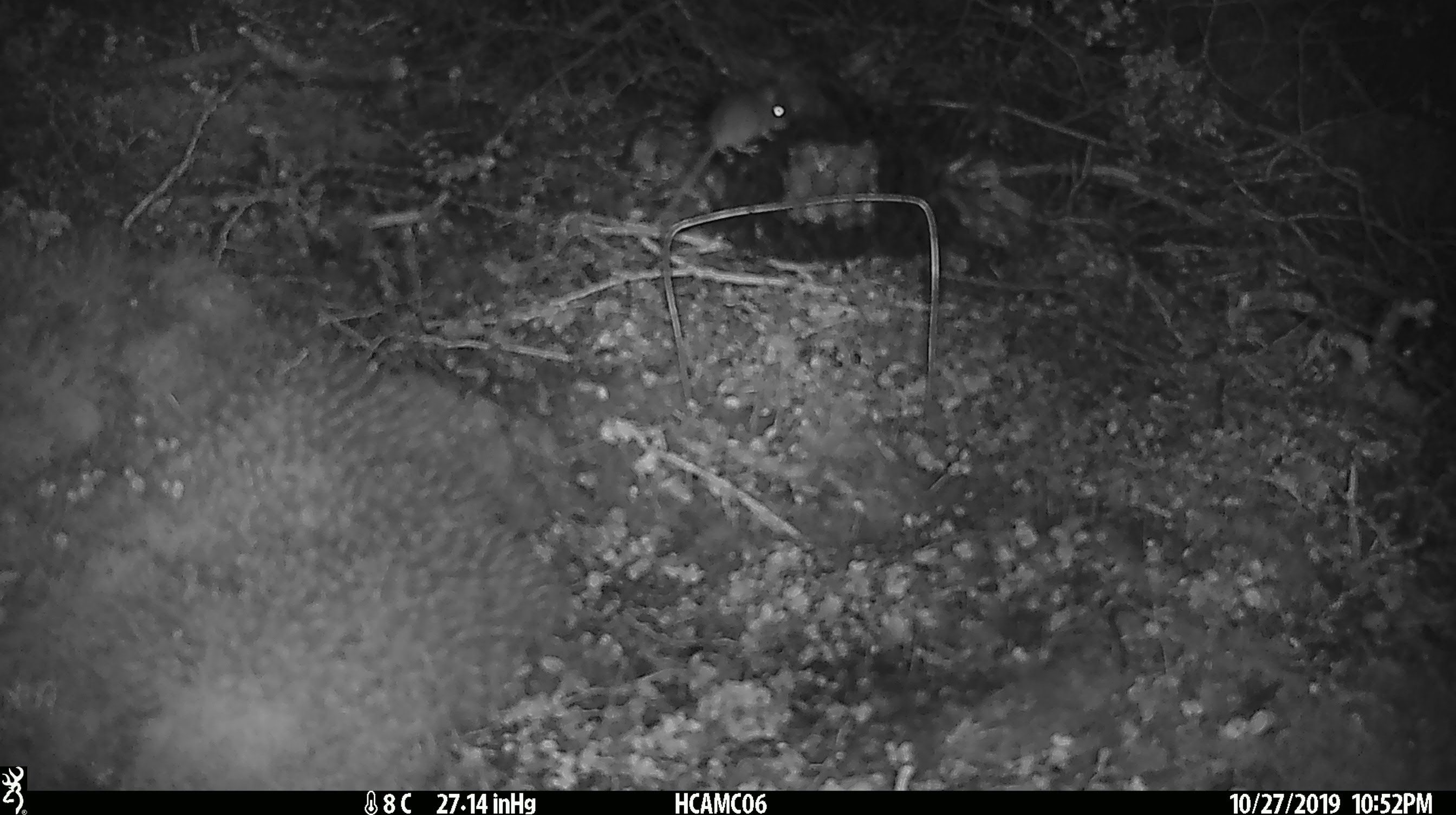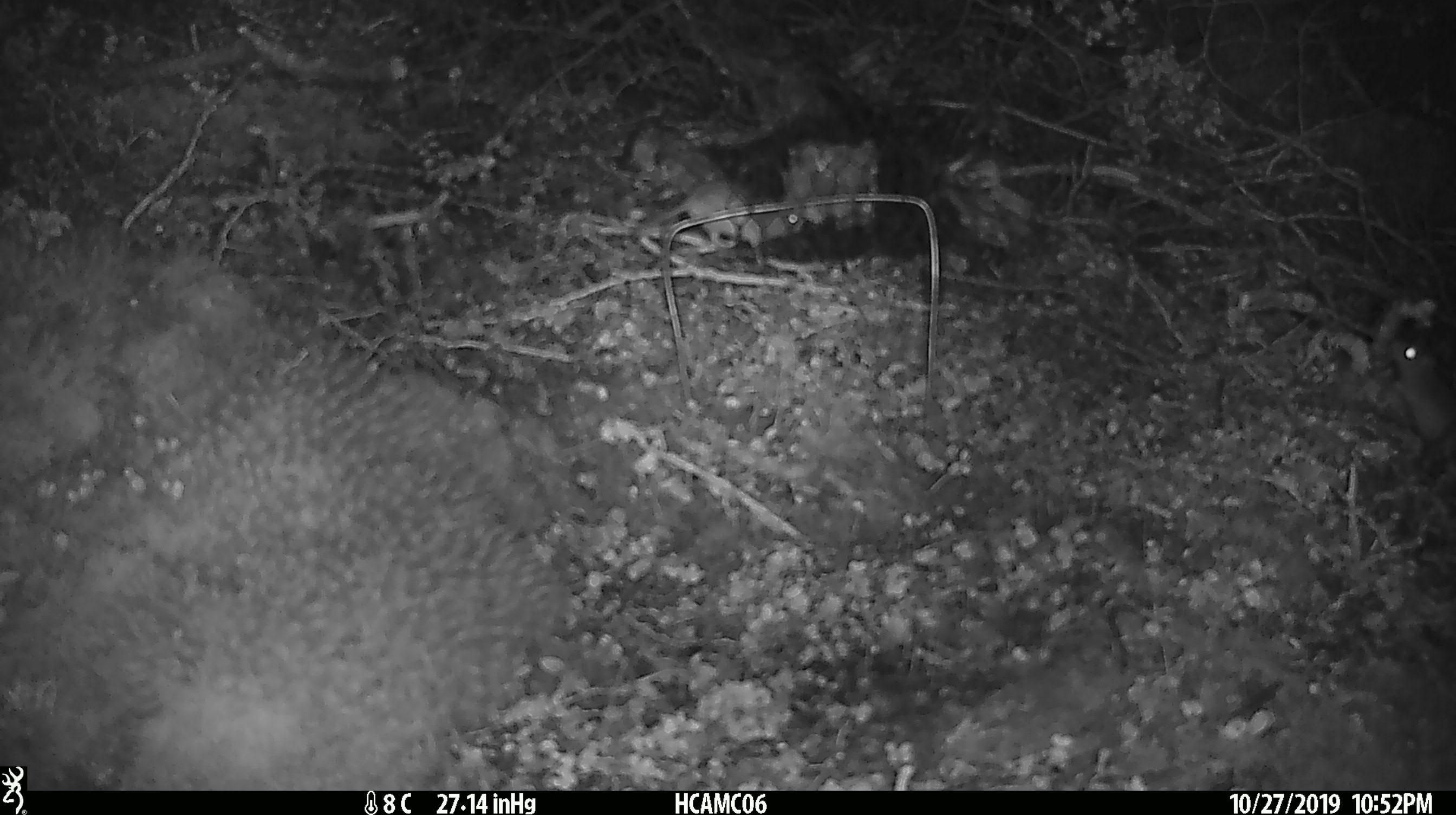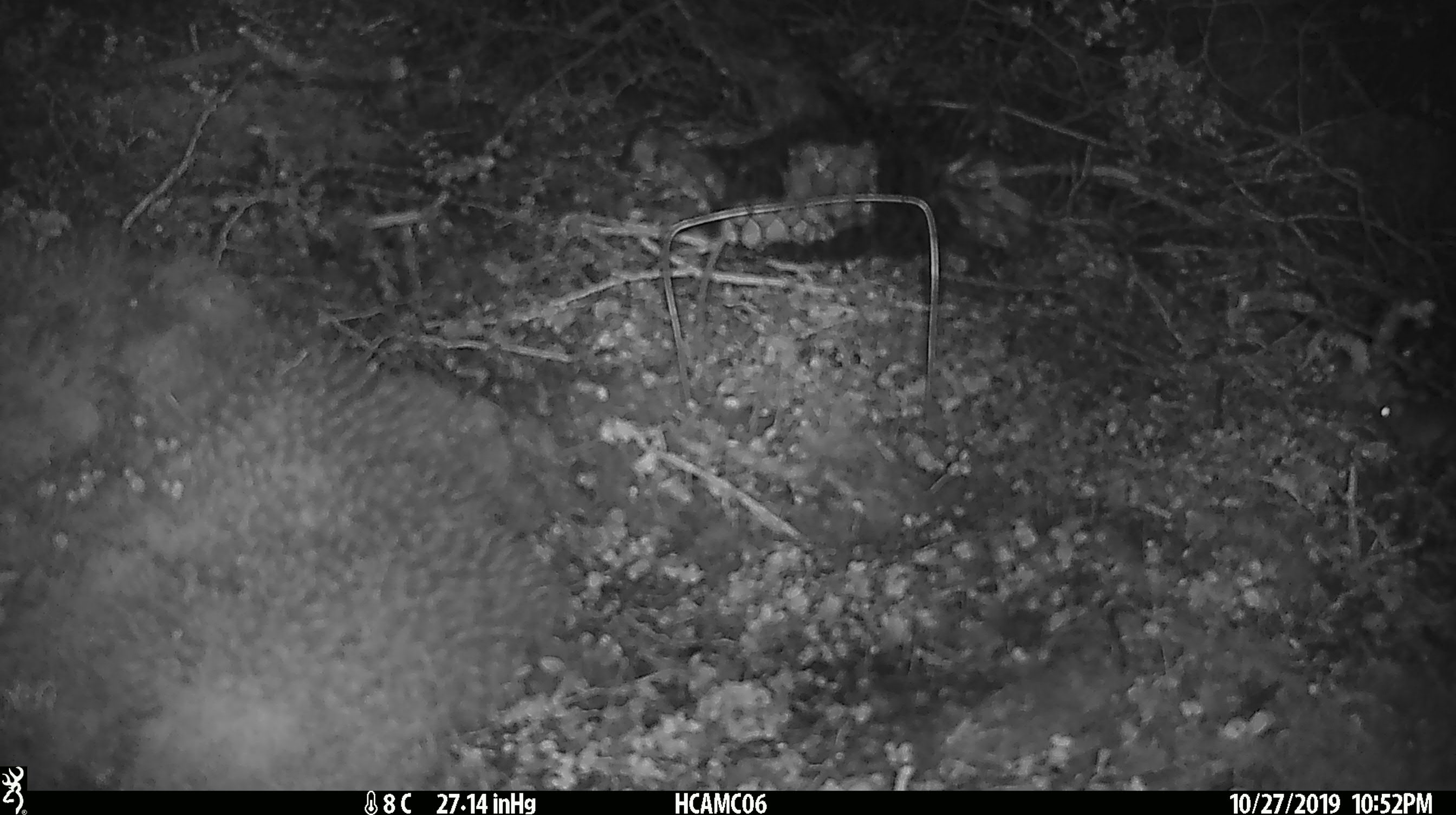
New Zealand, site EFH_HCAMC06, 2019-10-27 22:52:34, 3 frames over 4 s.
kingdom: Animalia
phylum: Chordata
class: Mammalia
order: Rodentia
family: Muridae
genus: Mus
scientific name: Mus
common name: mouse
Mouse (Mus).